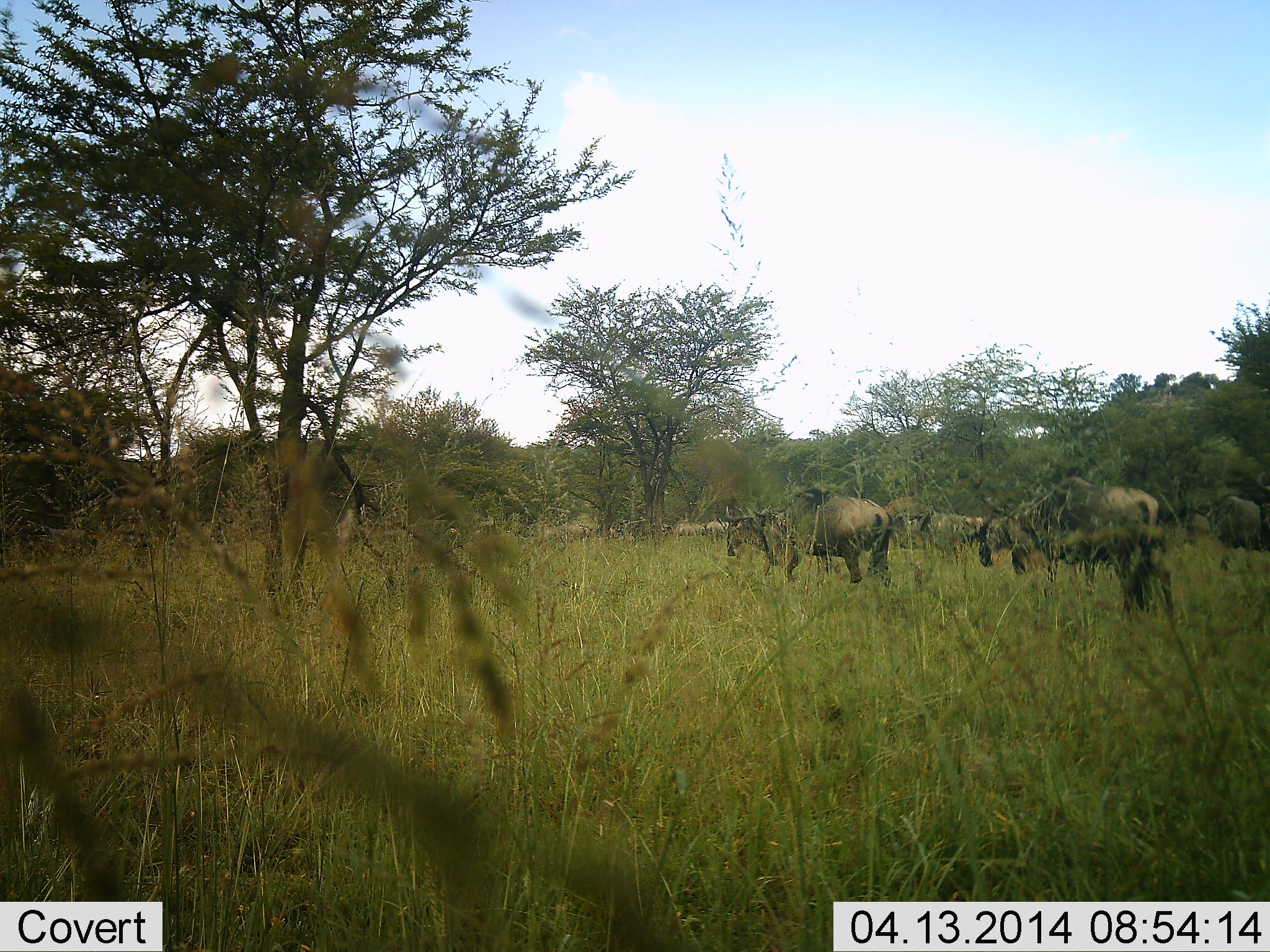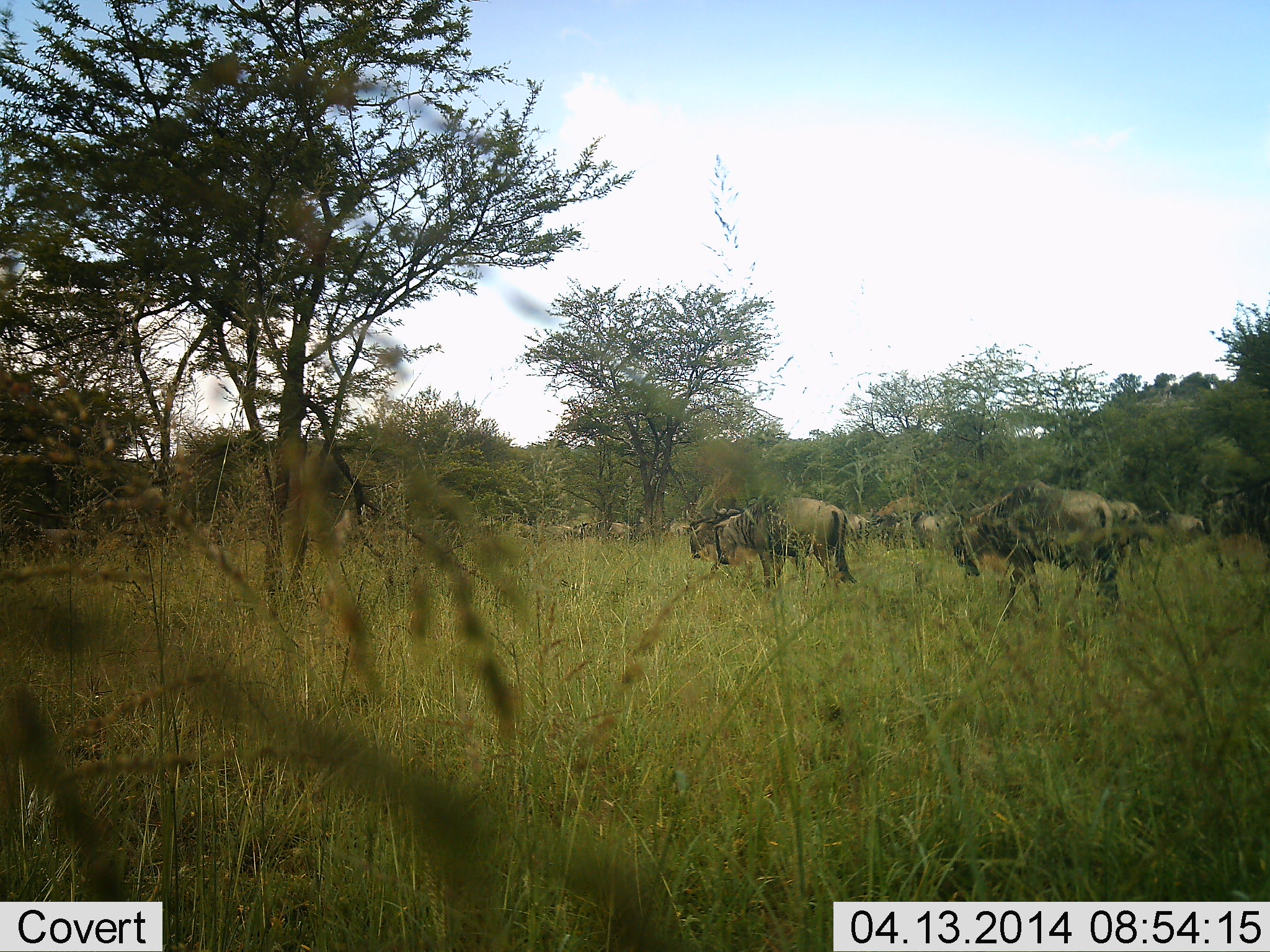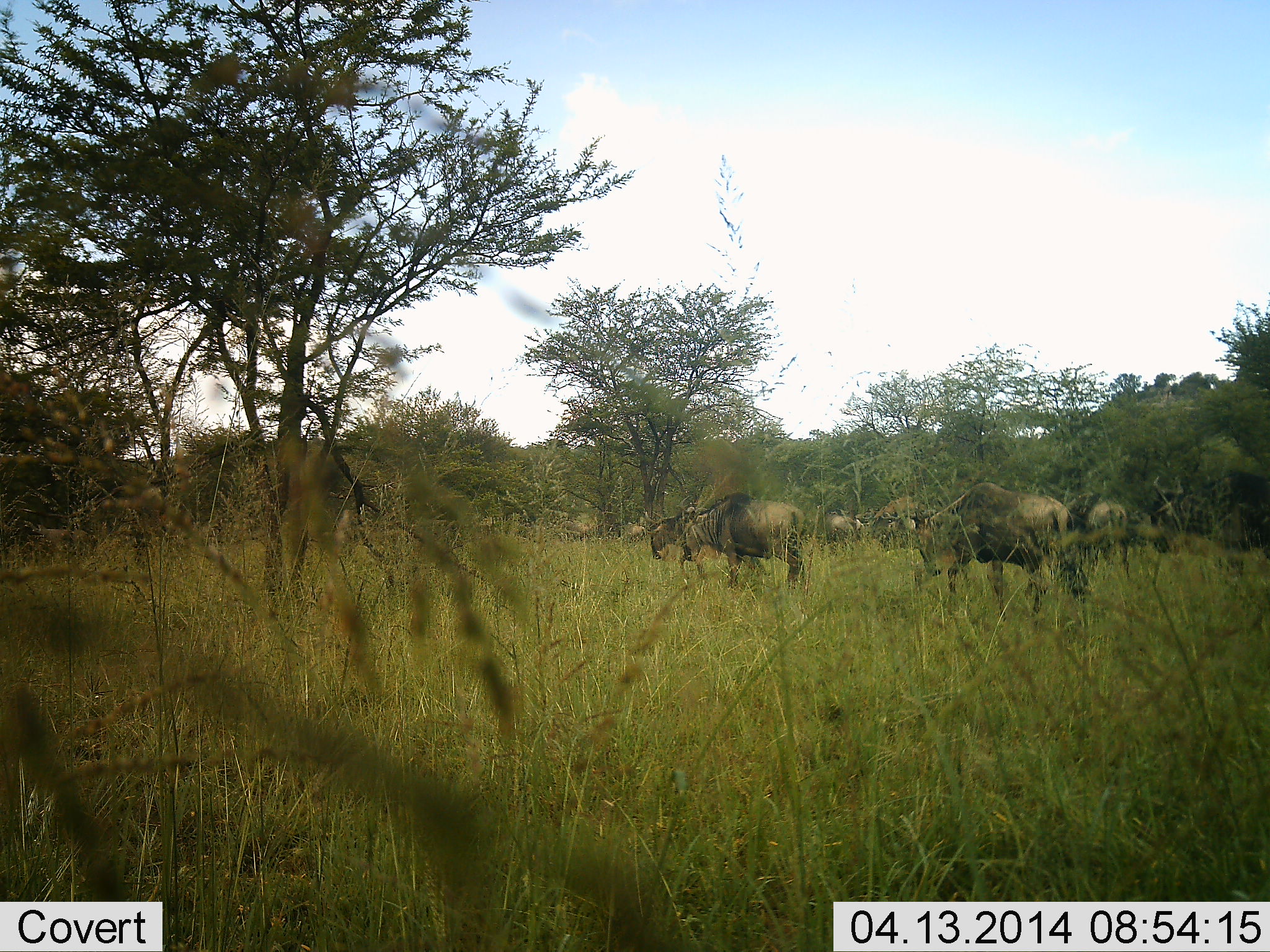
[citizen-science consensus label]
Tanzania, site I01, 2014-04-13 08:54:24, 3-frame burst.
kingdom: Animalia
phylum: Chordata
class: Mammalia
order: Artiodactyla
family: Bovidae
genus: Connochaetes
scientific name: Connochaetes taurinus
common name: blue wildebeest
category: wildebeest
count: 11-50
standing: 14%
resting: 2%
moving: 84%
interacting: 0%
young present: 0%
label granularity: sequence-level